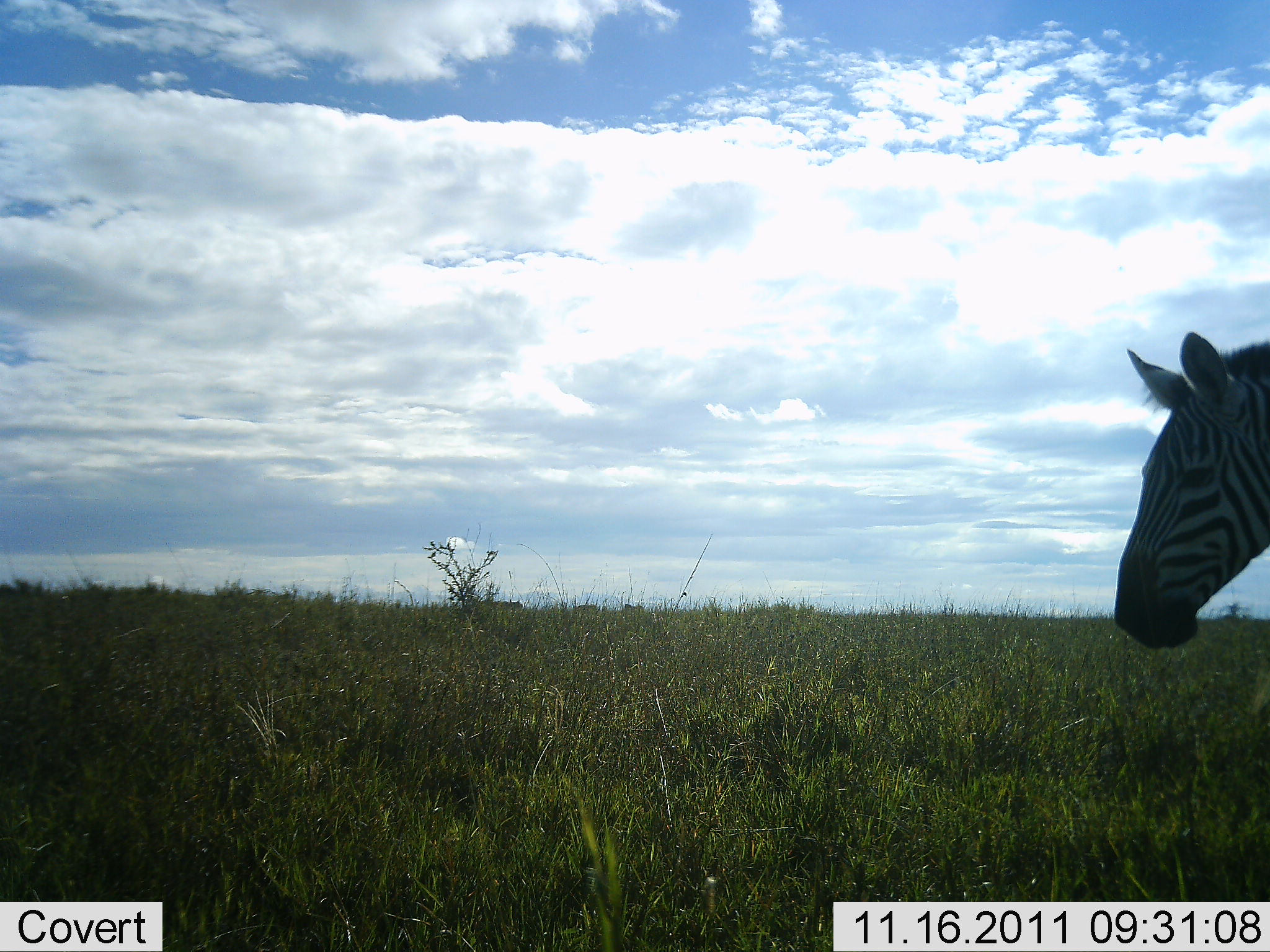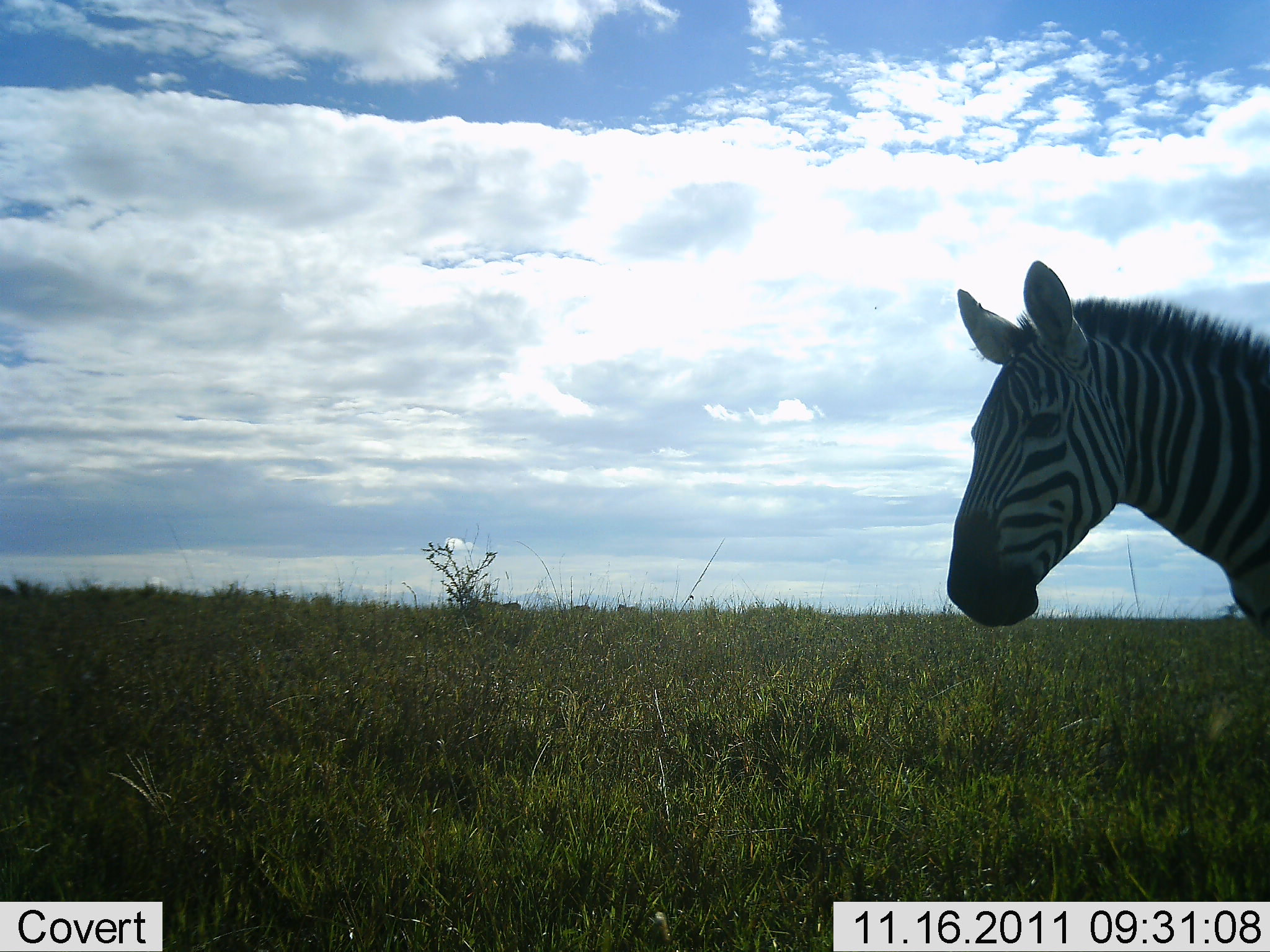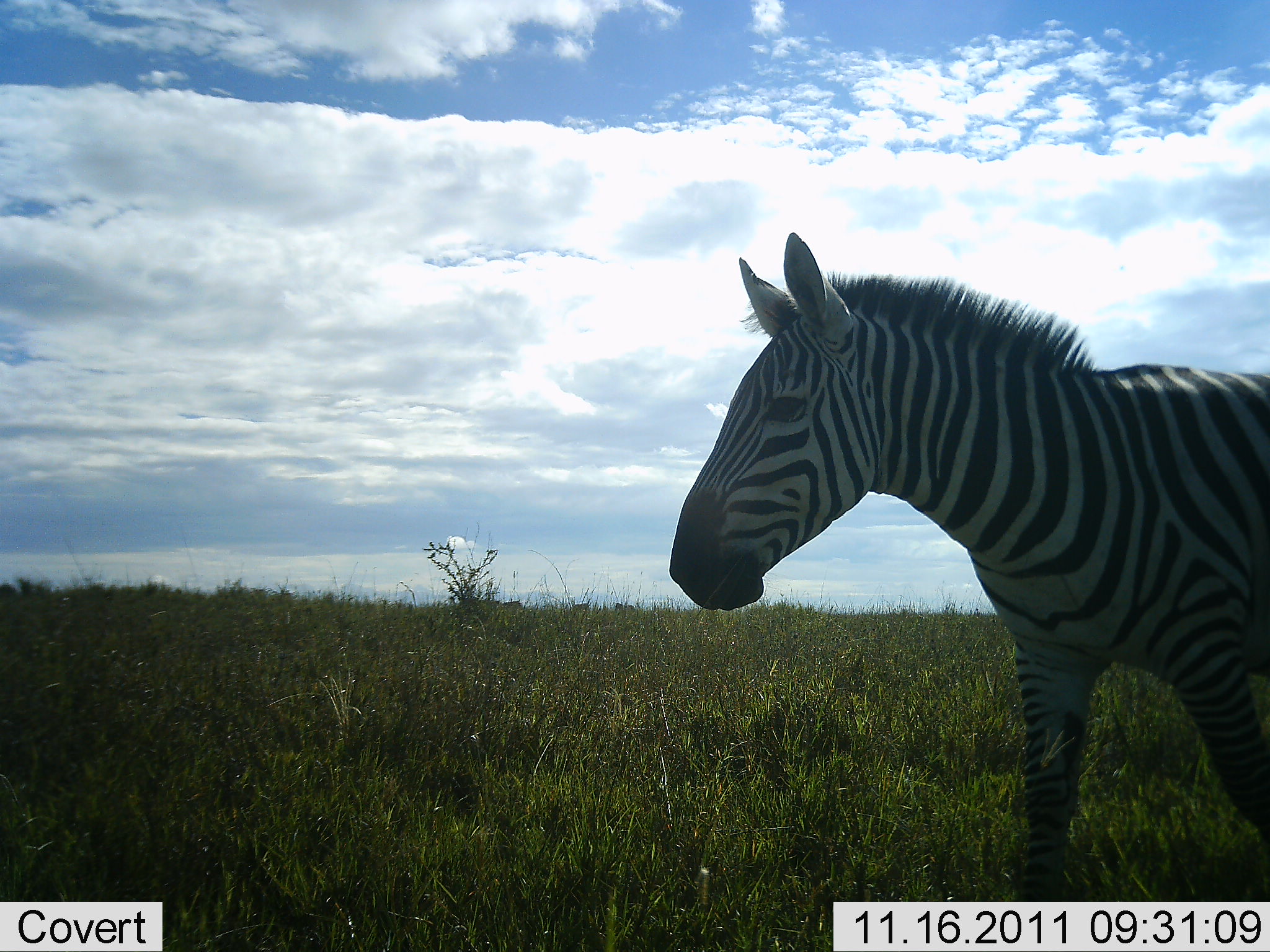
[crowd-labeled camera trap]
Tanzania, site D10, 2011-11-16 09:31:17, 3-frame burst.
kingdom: Animalia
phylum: Chordata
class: Mammalia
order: Perissodactyla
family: Equidae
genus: Equus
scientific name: Equus quagga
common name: plains zebra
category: zebra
Zebra (plains zebra) (Equus quagga), count 1. Behavior (volunteer vote fractions): standing 0%, resting 0%, moving 100%, interacting 0%. Young present (vote fraction): 0%. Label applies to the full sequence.